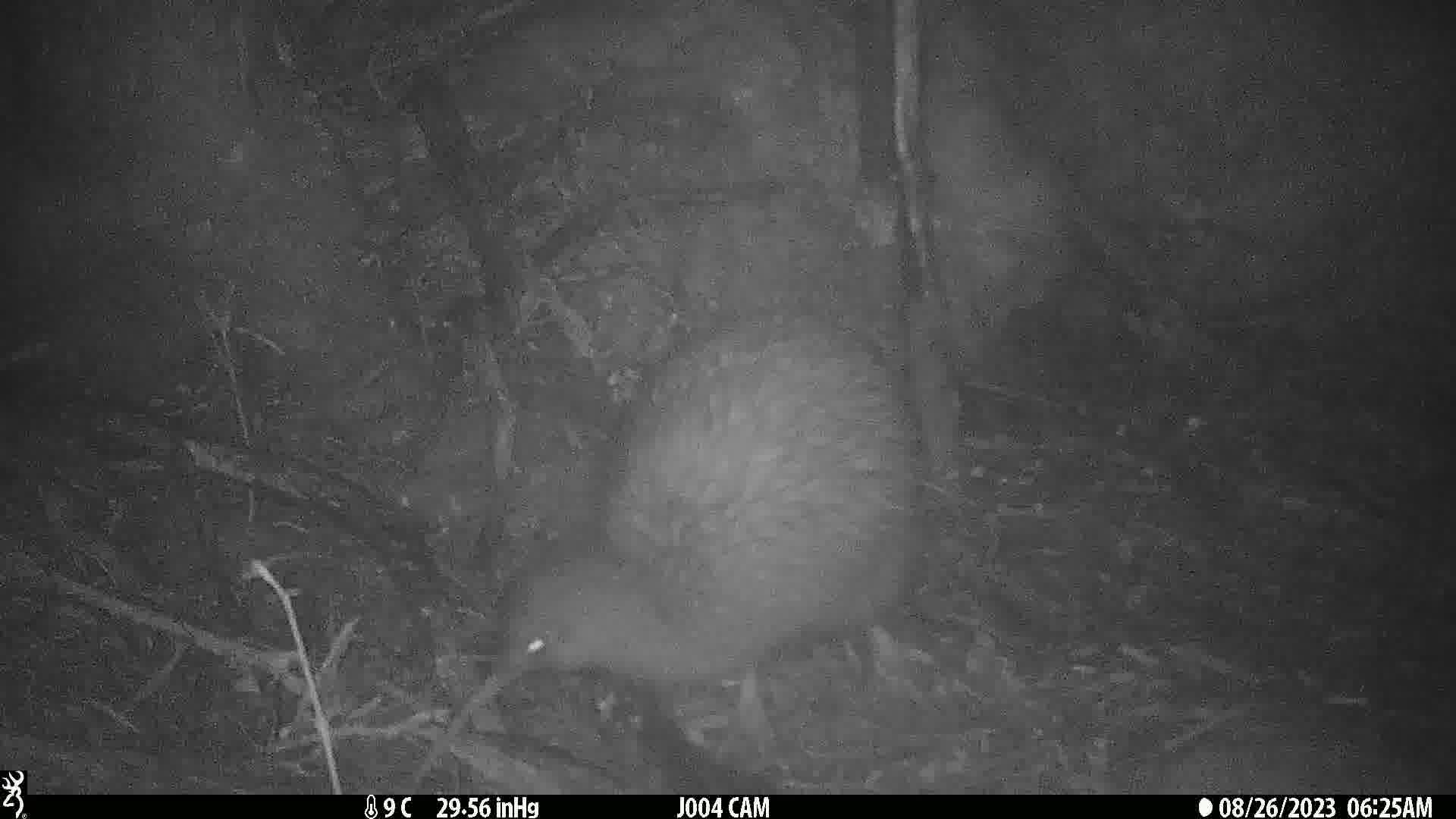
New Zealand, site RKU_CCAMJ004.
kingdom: Animalia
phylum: Chordata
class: Aves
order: Apterygiformes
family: Apterygidae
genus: Apteryx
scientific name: Apteryx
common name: kiwi